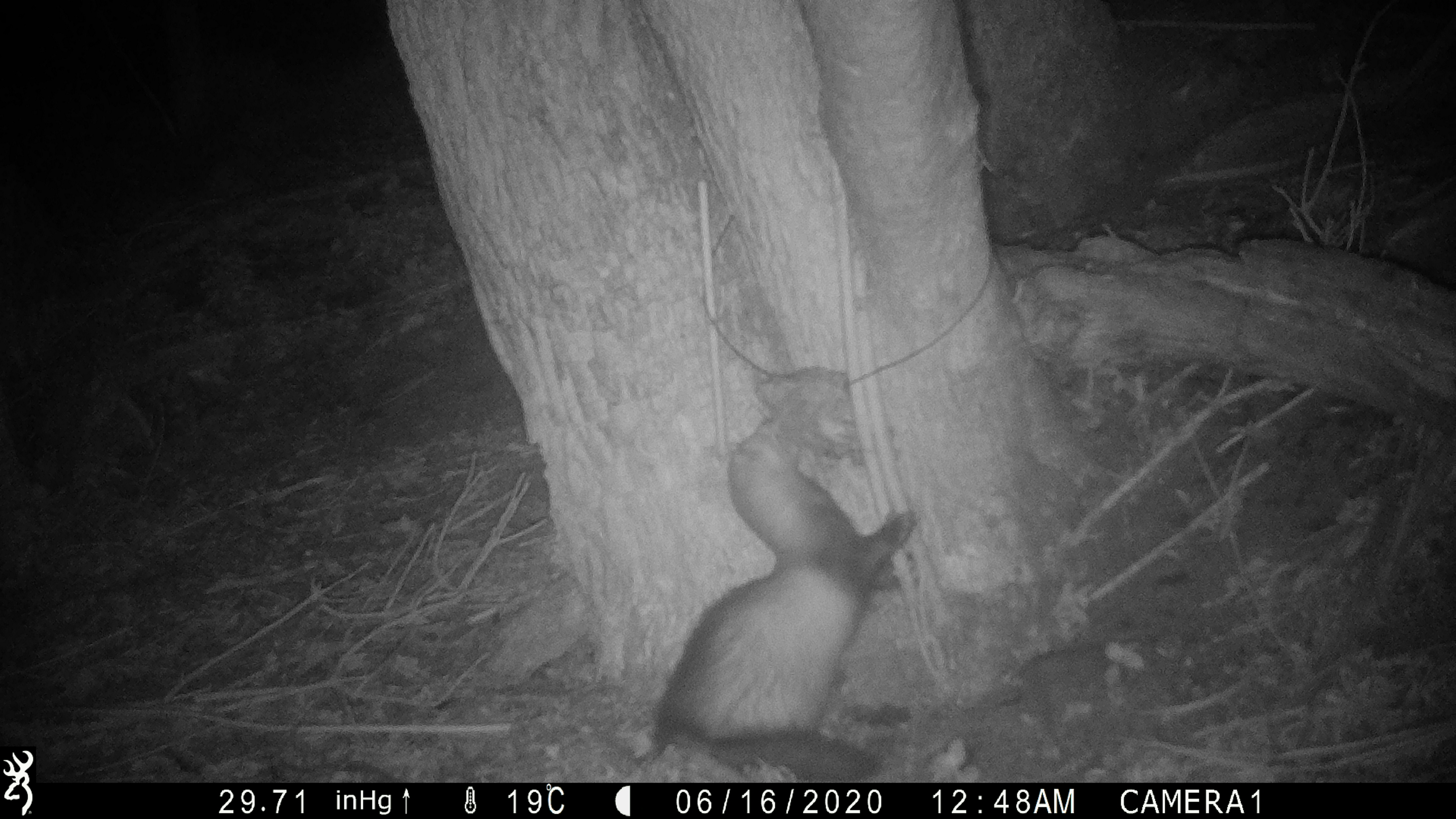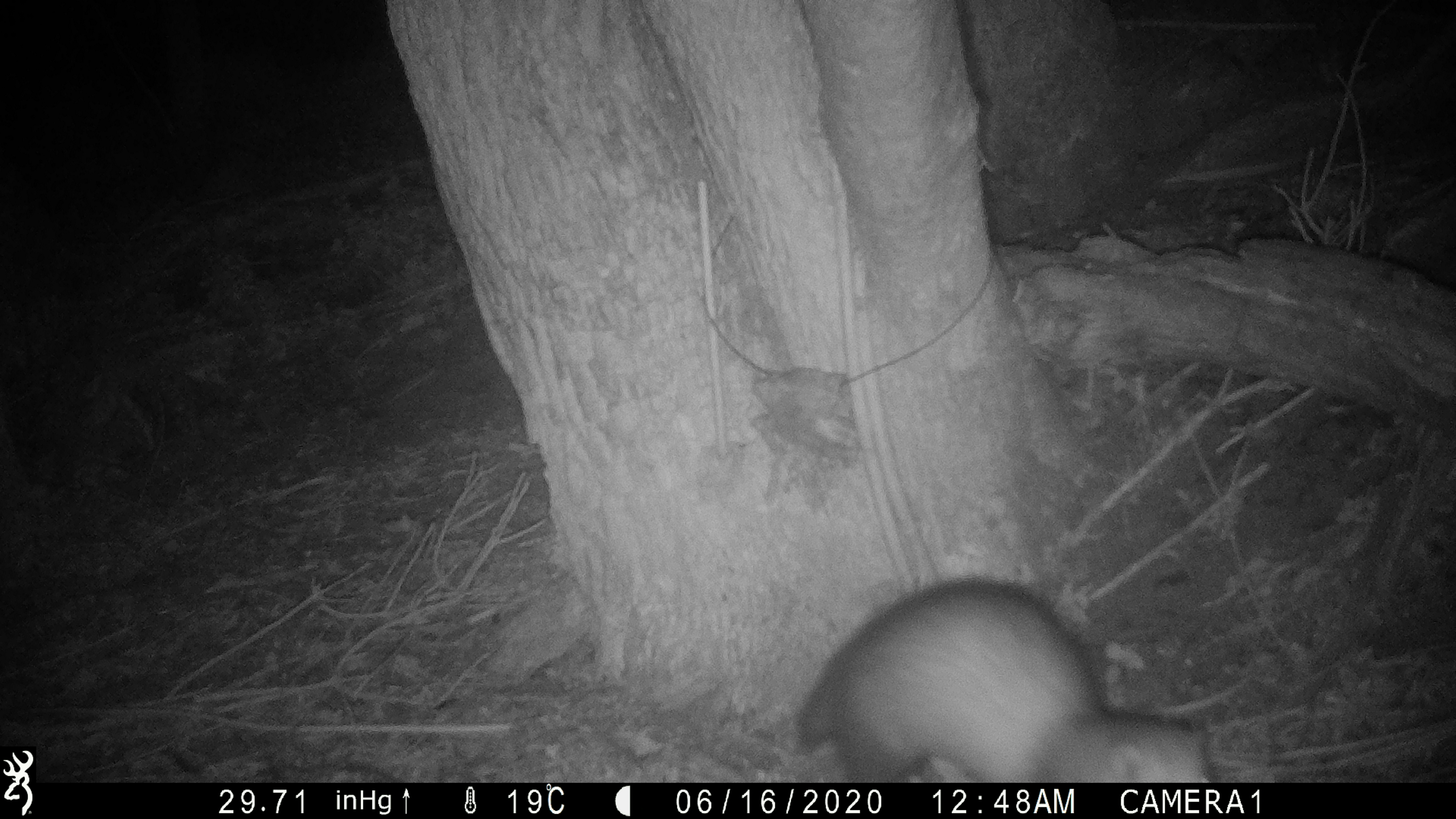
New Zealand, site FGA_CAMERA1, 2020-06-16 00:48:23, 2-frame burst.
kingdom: Animalia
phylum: Chordata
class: Mammalia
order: Carnivora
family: Mustelidae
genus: Mustela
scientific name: Mustela furo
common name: ferret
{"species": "ferret (Mustela furo)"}